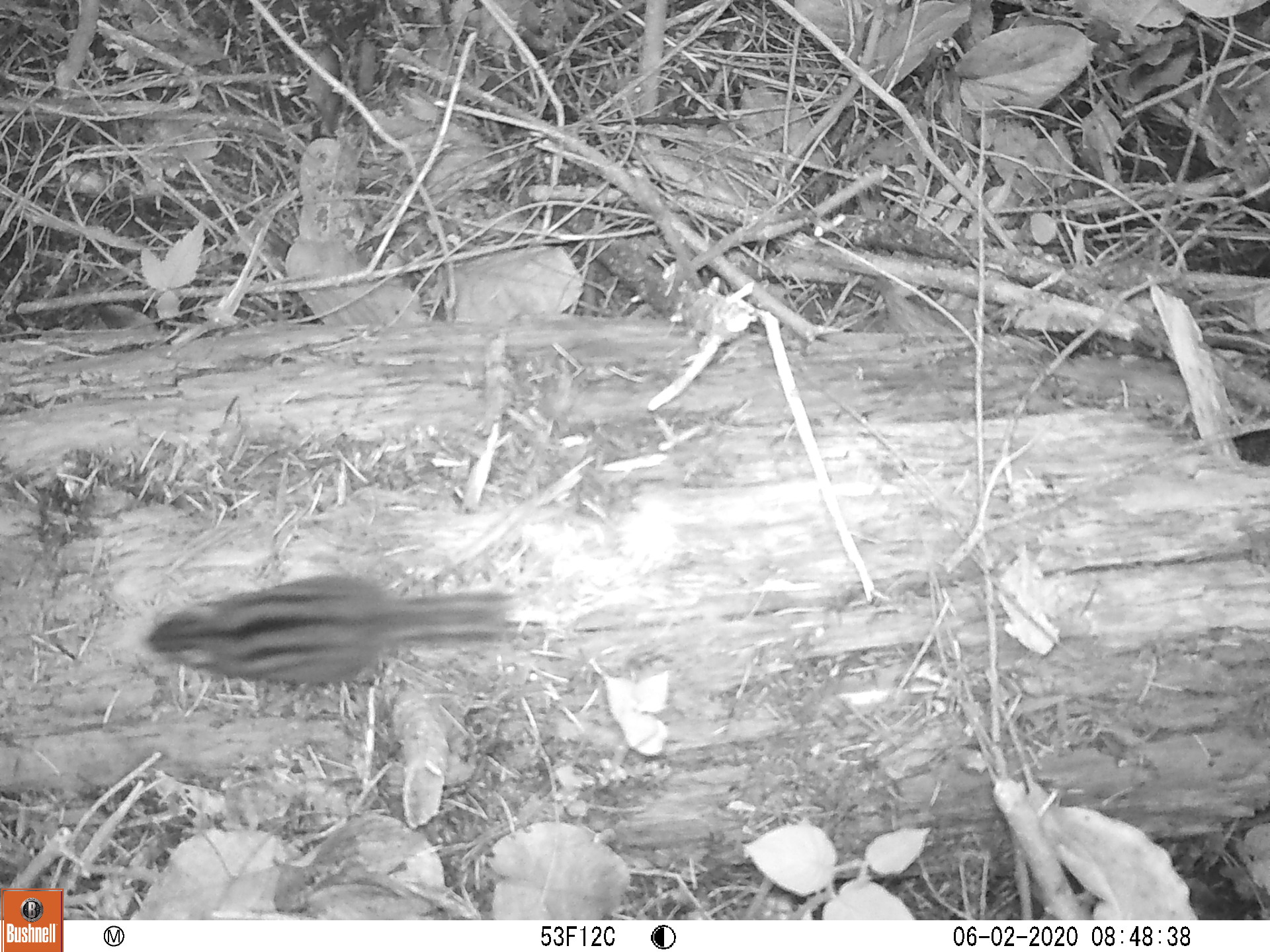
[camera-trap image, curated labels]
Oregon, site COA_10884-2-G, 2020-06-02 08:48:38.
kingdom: Animalia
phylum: Chordata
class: Mammalia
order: Rodentia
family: Sciuridae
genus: Neotamias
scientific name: Neotamias townsendii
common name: townsend's chipmunk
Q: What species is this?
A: Townsend's chipmunk (Neotamias townsendii).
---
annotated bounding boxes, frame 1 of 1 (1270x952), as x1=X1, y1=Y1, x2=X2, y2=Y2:
townsend's chipmunk: x1=135, y1=556, x2=525, y2=697